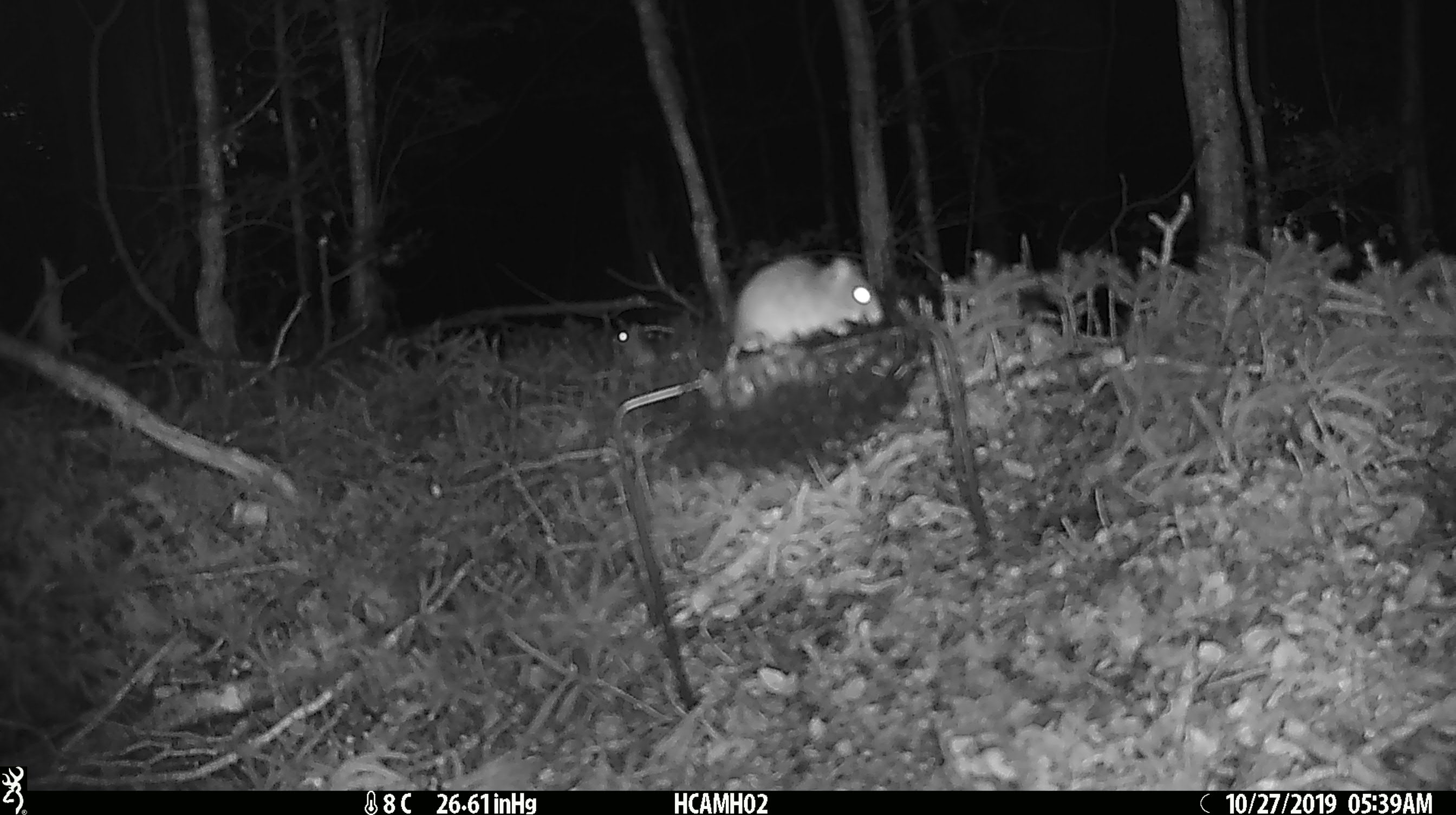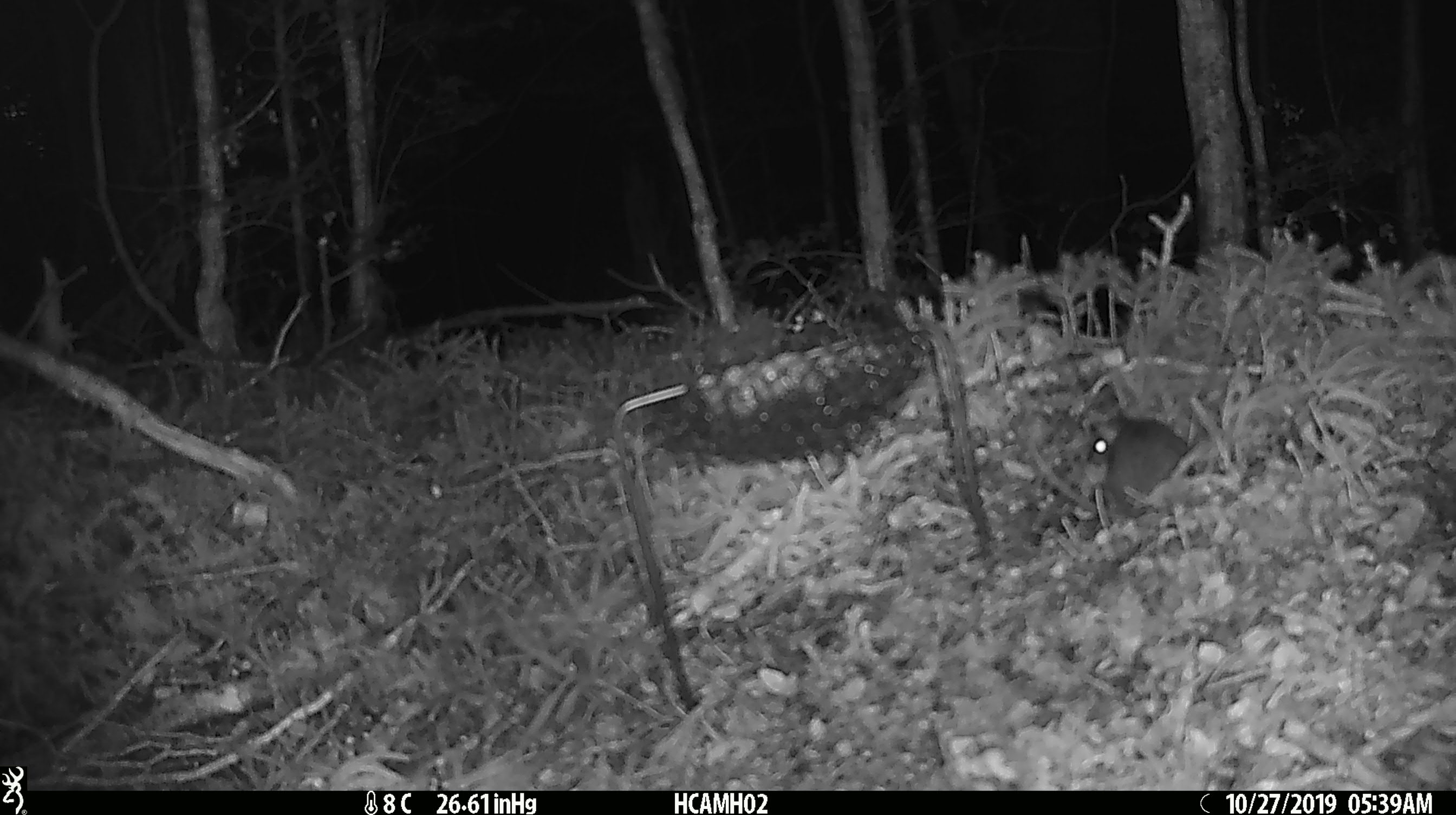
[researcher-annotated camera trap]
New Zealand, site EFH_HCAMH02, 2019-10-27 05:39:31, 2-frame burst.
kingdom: Animalia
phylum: Chordata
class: Mammalia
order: Rodentia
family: Muridae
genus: Mus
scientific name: Mus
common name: mouse